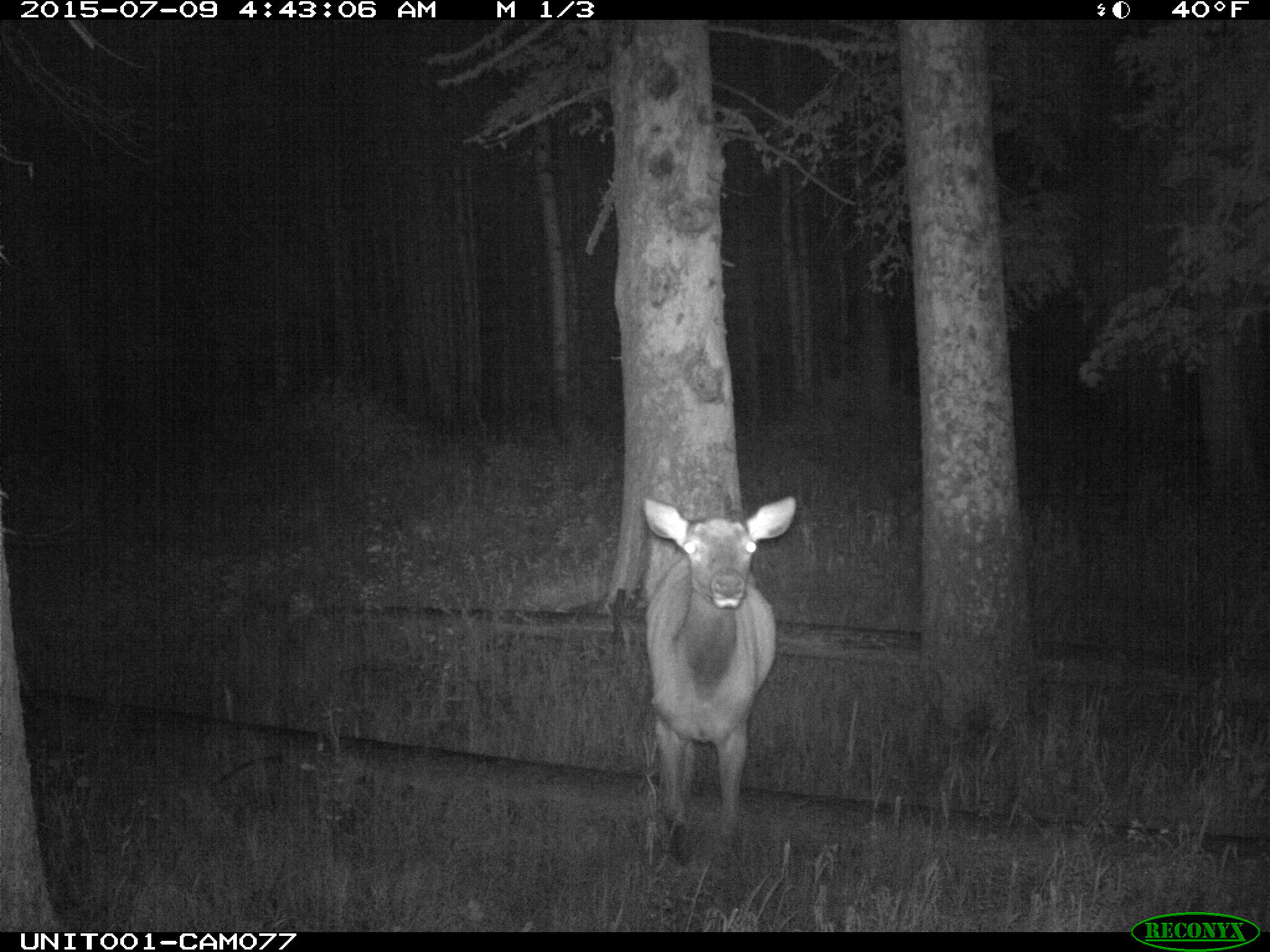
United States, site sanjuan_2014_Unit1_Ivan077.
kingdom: Animalia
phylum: Chordata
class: Mammalia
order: Artiodactyla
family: Cervidae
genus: Cervus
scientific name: Cervus elaphus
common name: red deer